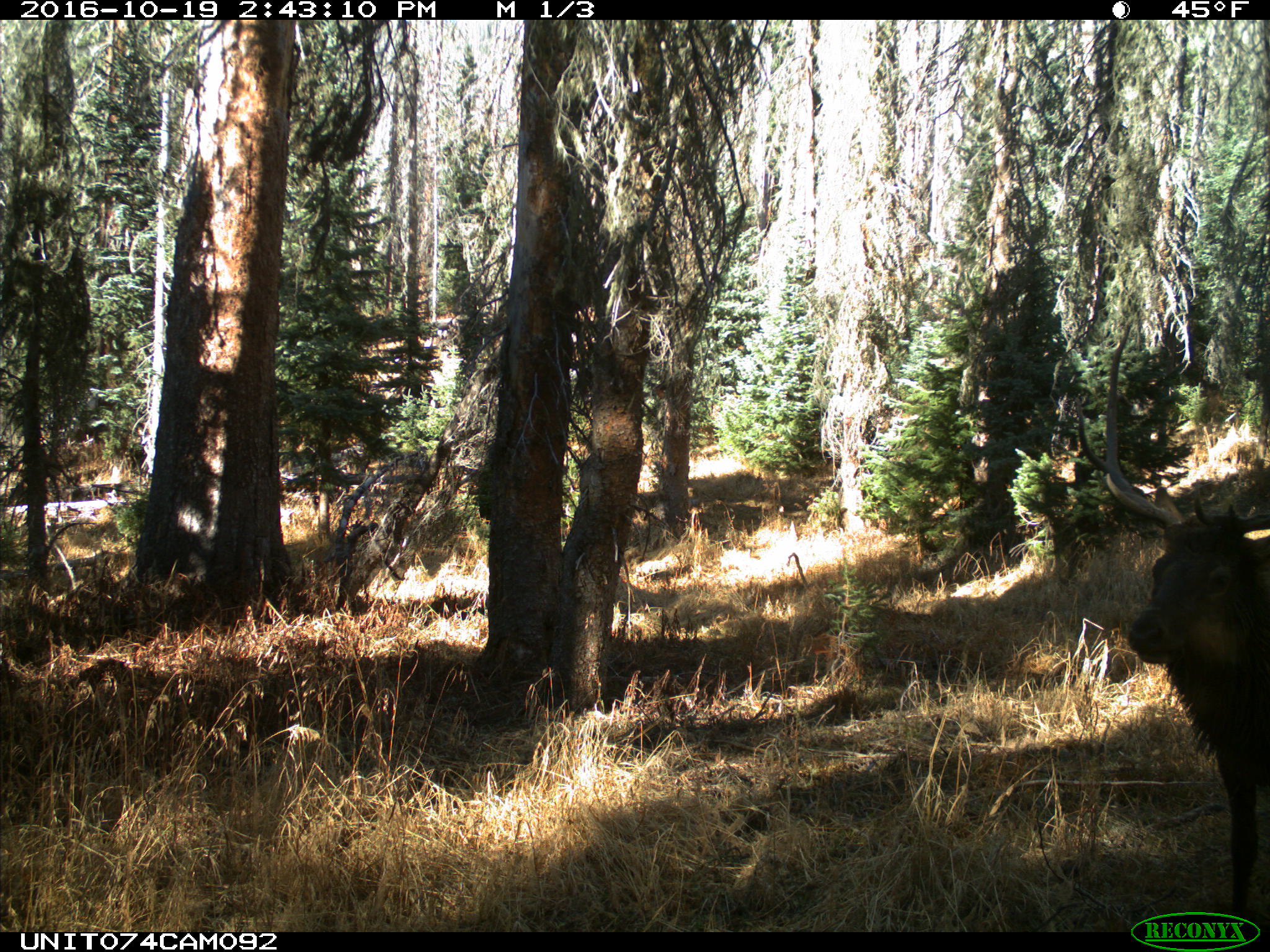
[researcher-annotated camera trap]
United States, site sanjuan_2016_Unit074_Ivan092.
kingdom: Animalia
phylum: Chordata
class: Mammalia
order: Artiodactyla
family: Cervidae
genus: Cervus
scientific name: Cervus elaphus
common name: red deer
Cervus elaphus (red deer).